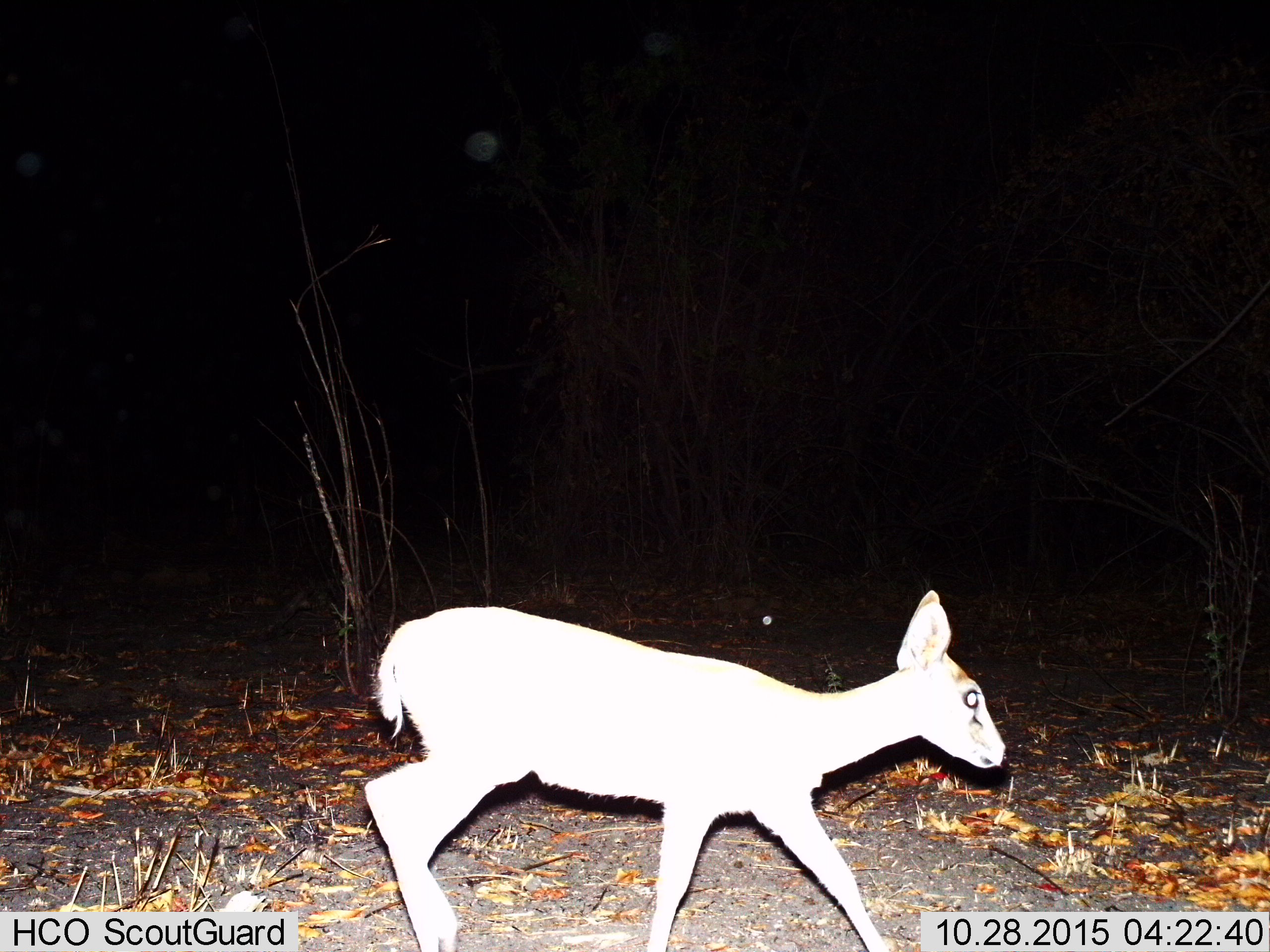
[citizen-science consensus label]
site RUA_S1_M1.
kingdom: Animalia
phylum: Chordata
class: Mammalia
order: Artiodactyla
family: Bovidae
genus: Madoqua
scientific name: Madoqua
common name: dik-dik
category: dikdik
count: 1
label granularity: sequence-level